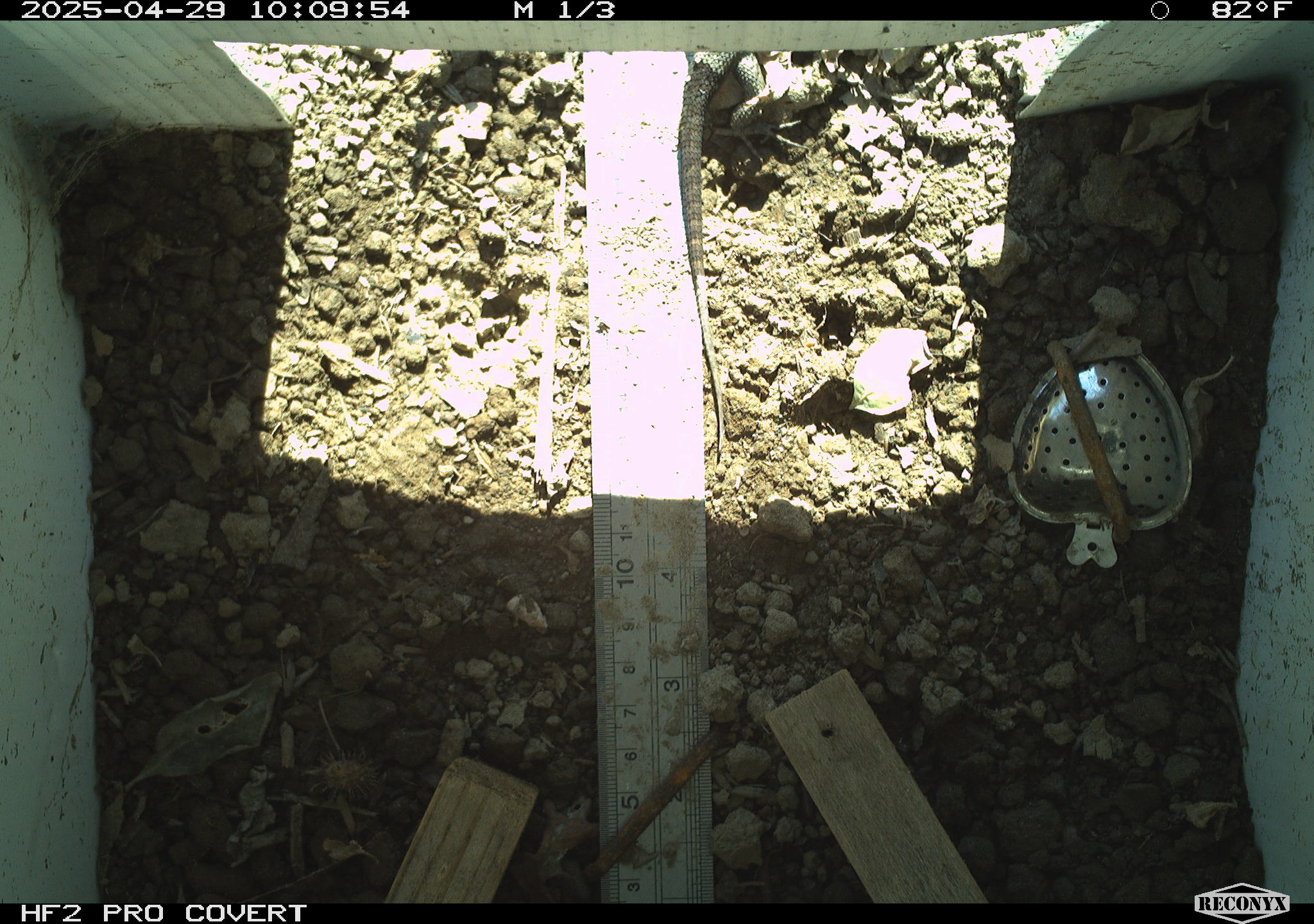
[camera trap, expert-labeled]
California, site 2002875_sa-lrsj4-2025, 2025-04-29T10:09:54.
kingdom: Animalia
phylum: Chordata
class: Reptilia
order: Squamata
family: Phrynosomatidae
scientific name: Phrynosomatidae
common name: north american spiny lizards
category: sceloporus/uta species